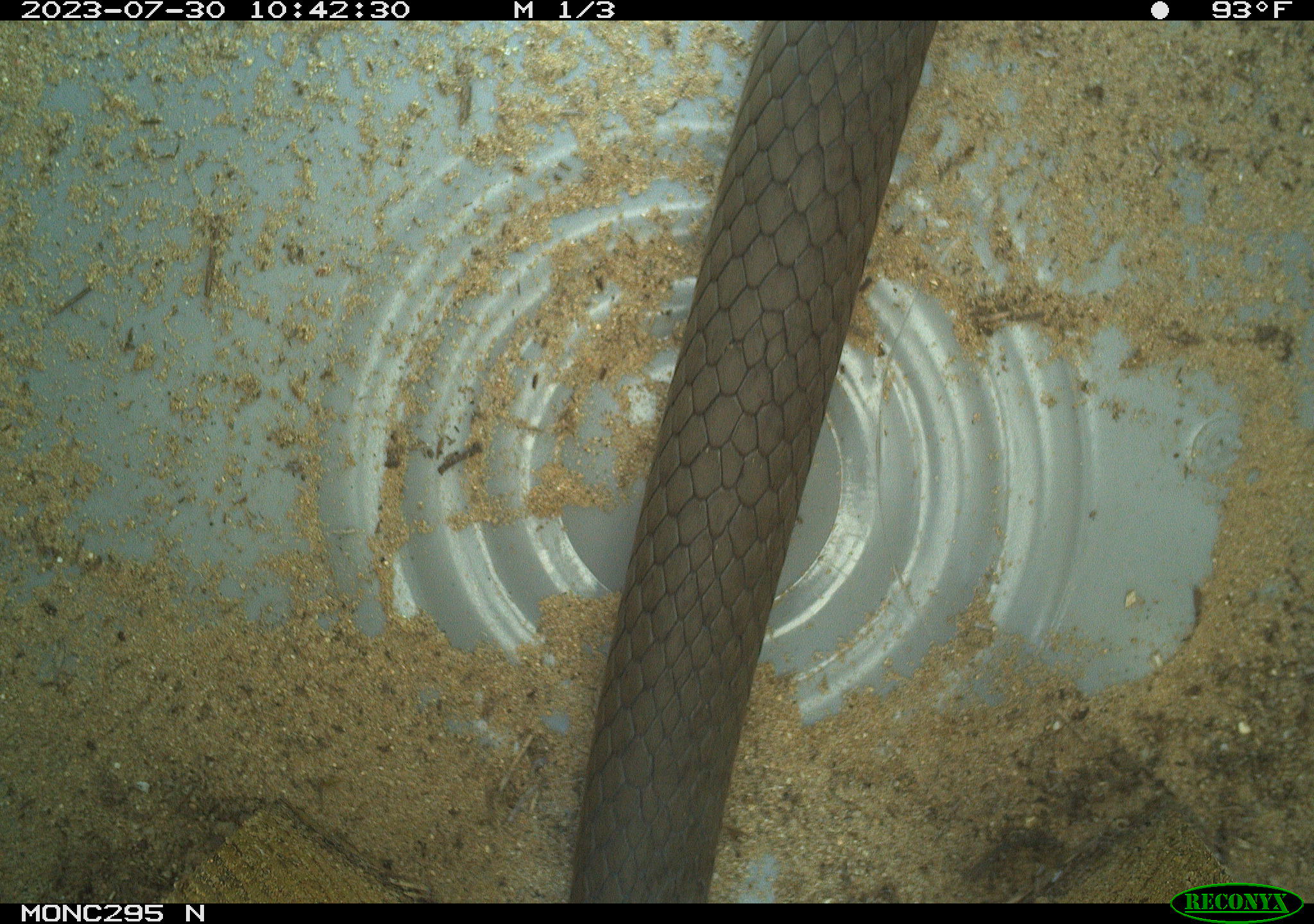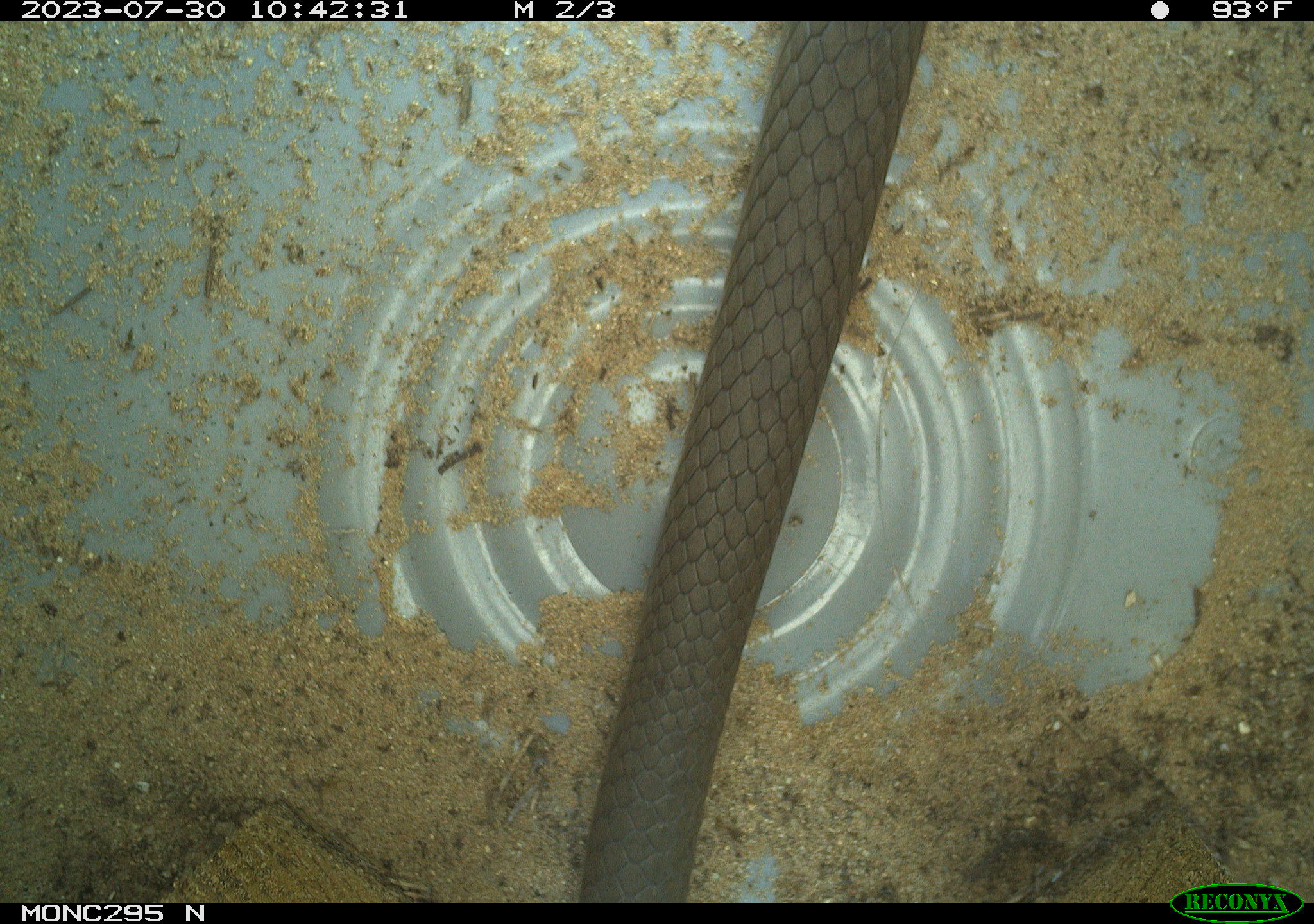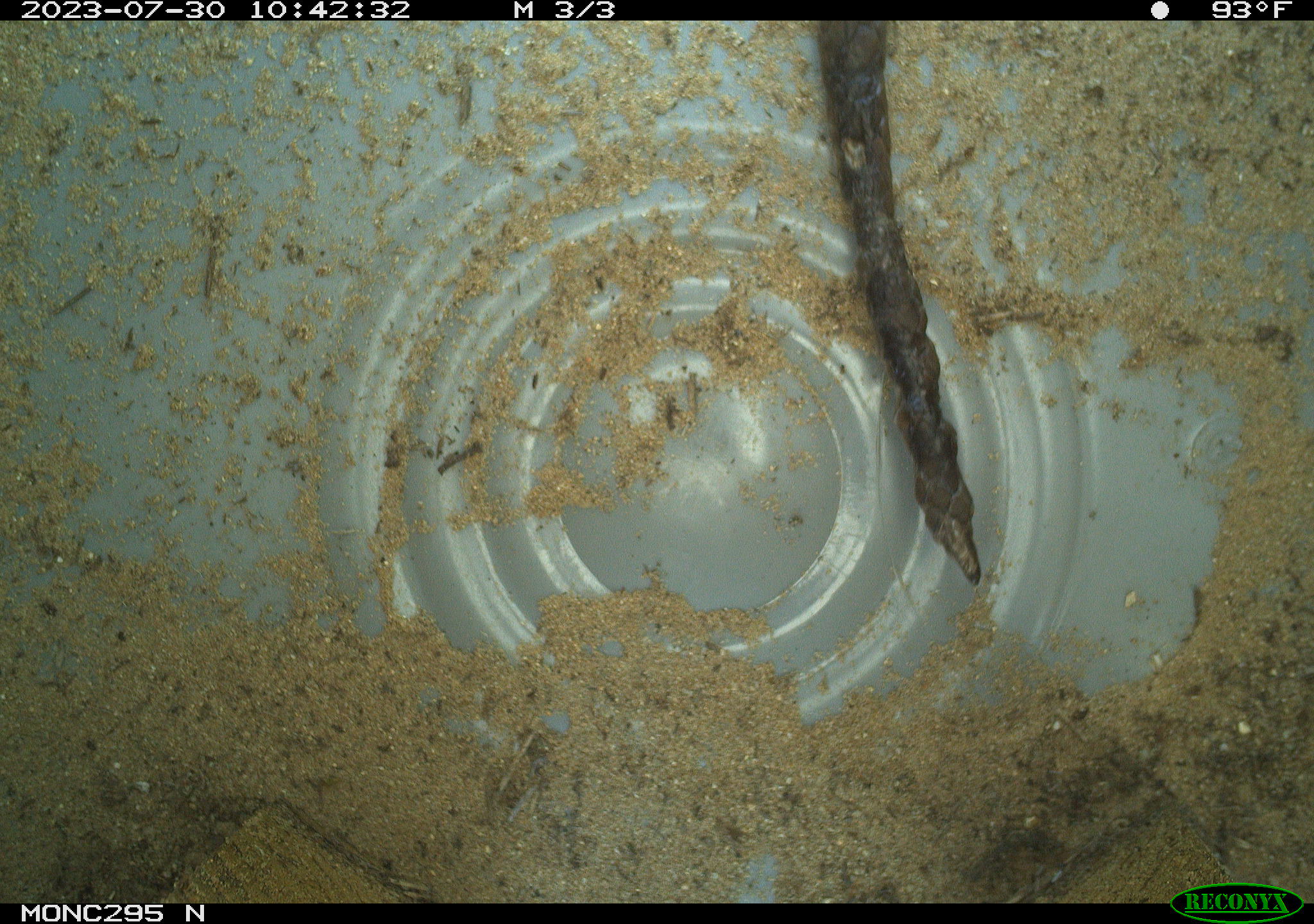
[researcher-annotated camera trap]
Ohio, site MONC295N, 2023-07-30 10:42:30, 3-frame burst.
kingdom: Animalia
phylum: Chordata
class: Reptilia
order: Squamata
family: Colubridae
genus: Coluber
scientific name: Coluber constrictor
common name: eastern racer snake